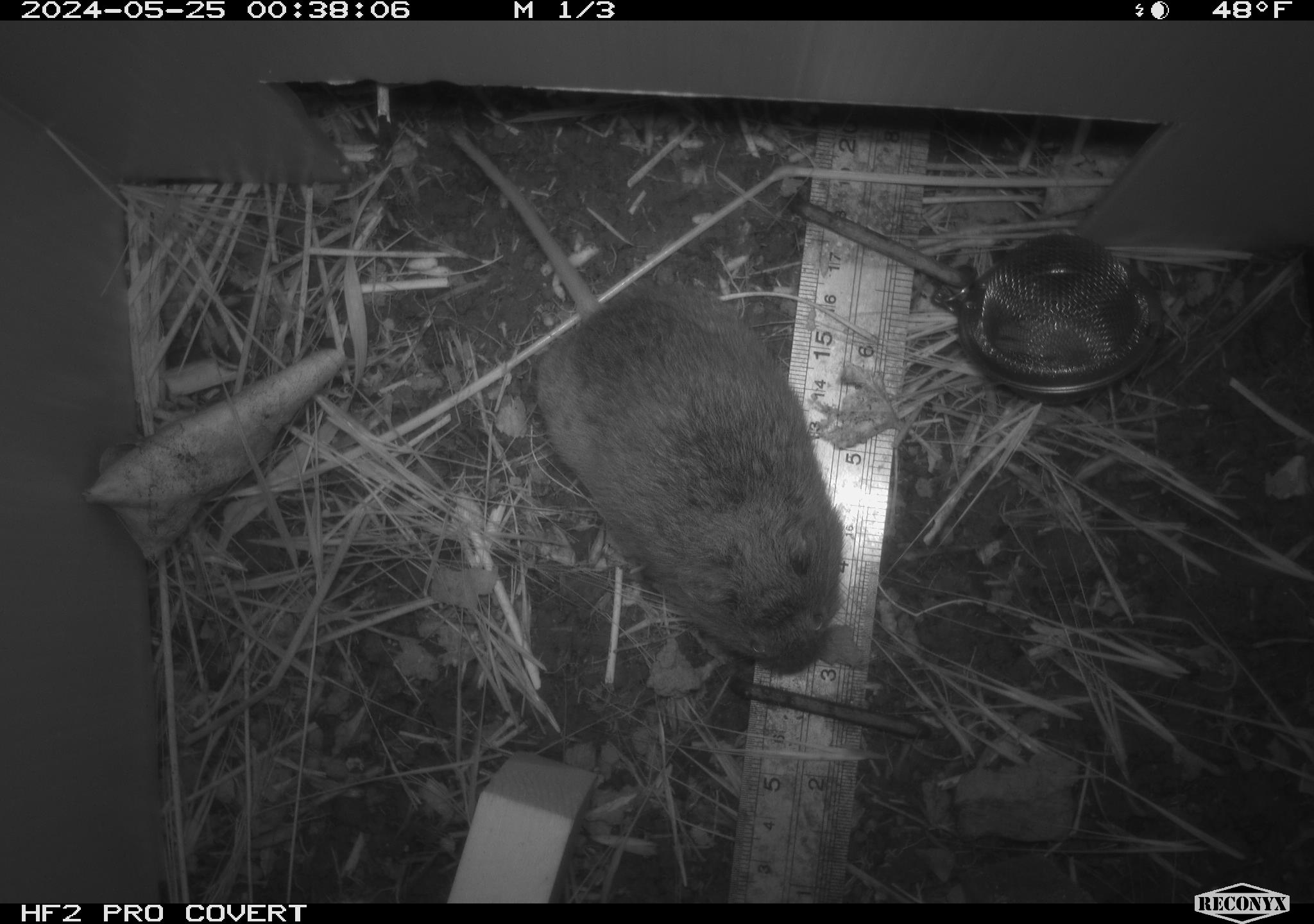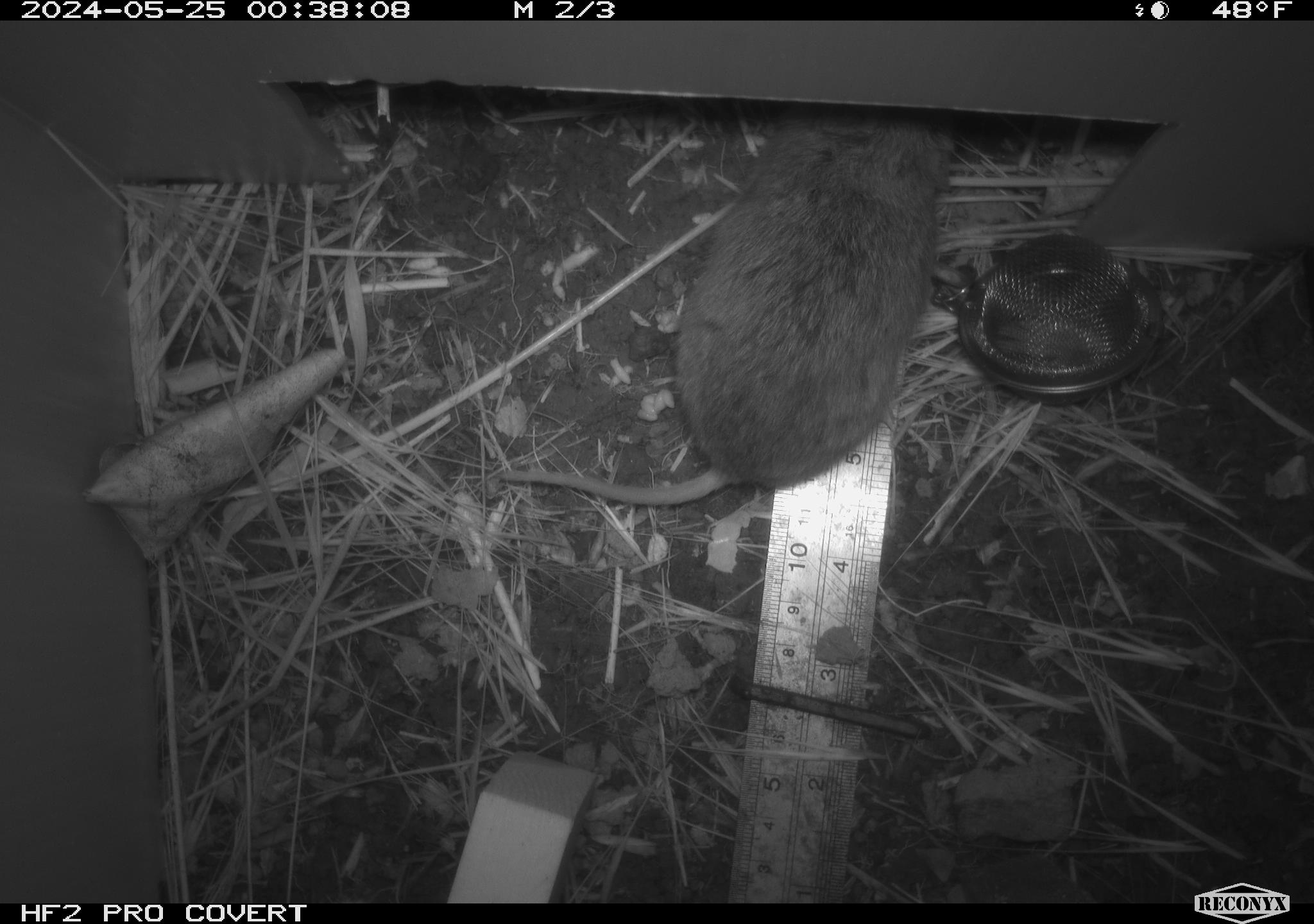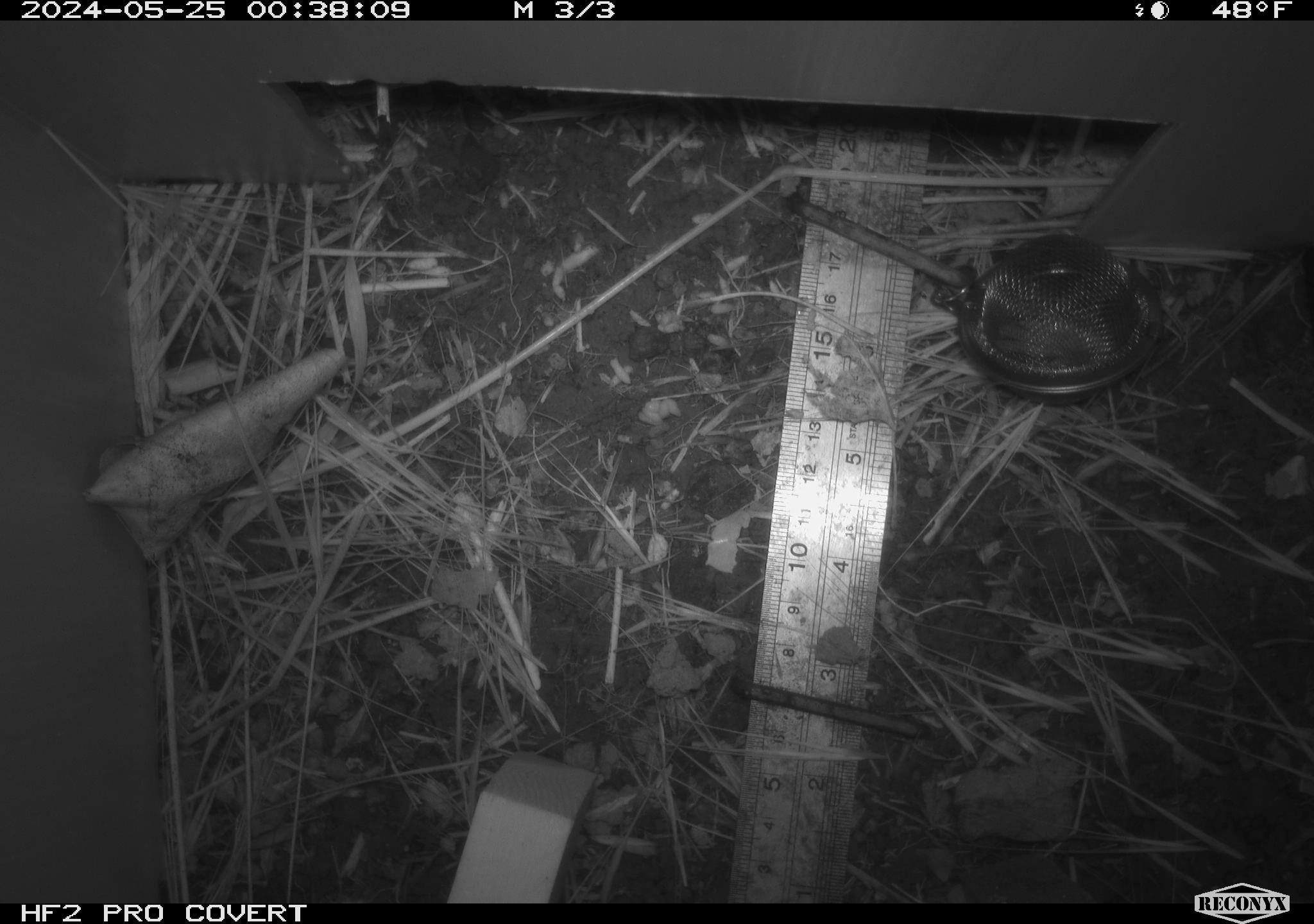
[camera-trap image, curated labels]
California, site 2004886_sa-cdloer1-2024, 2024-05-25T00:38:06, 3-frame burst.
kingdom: Animalia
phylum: Chordata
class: Mammalia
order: Rodentia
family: Cricetidae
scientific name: Arvicolinae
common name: voles, lemmings, and muskrats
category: arvicolinae subfamily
Arvicolinae subfamily (voles, lemmings, and muskrats) (Arvicolinae).